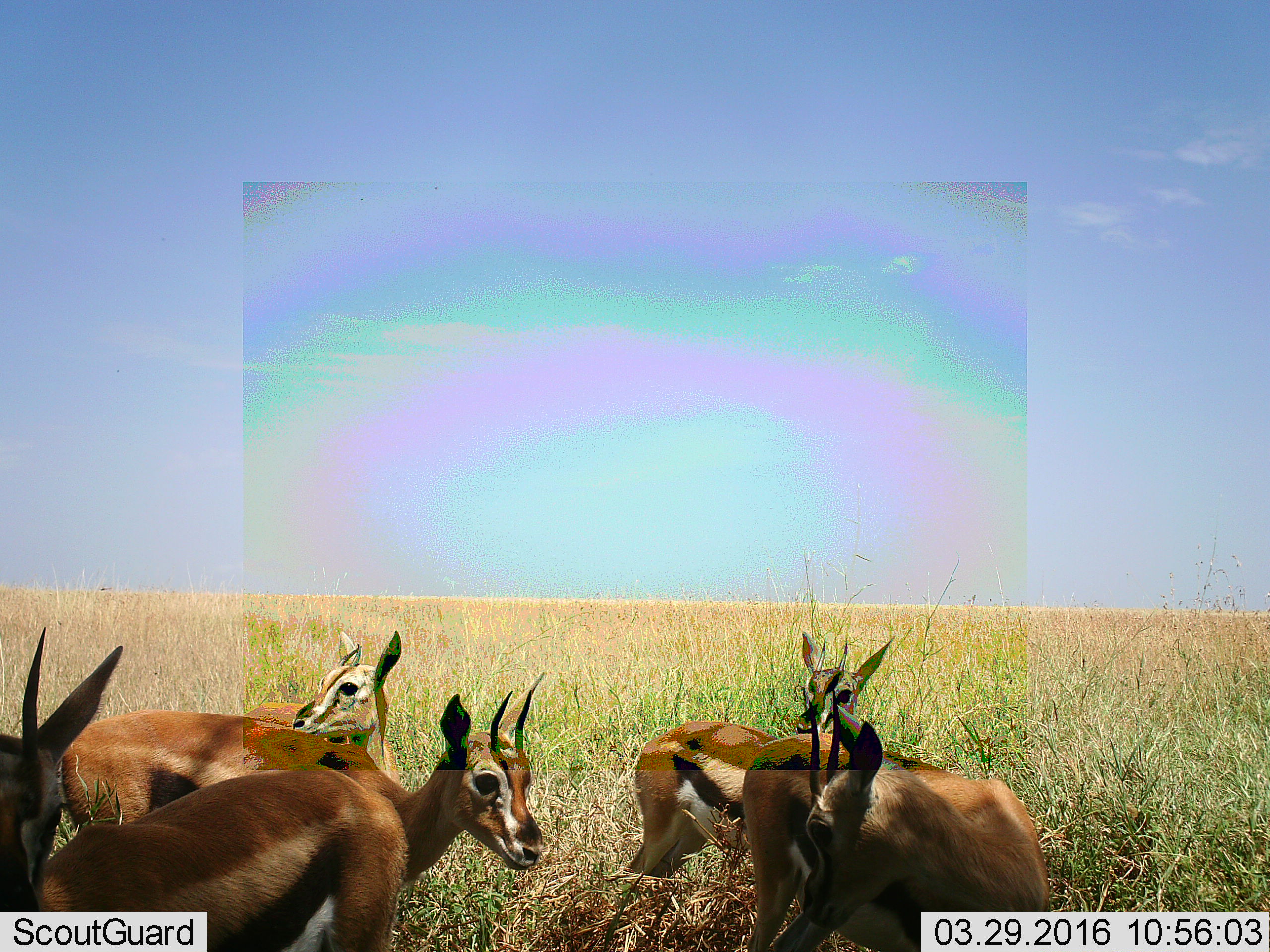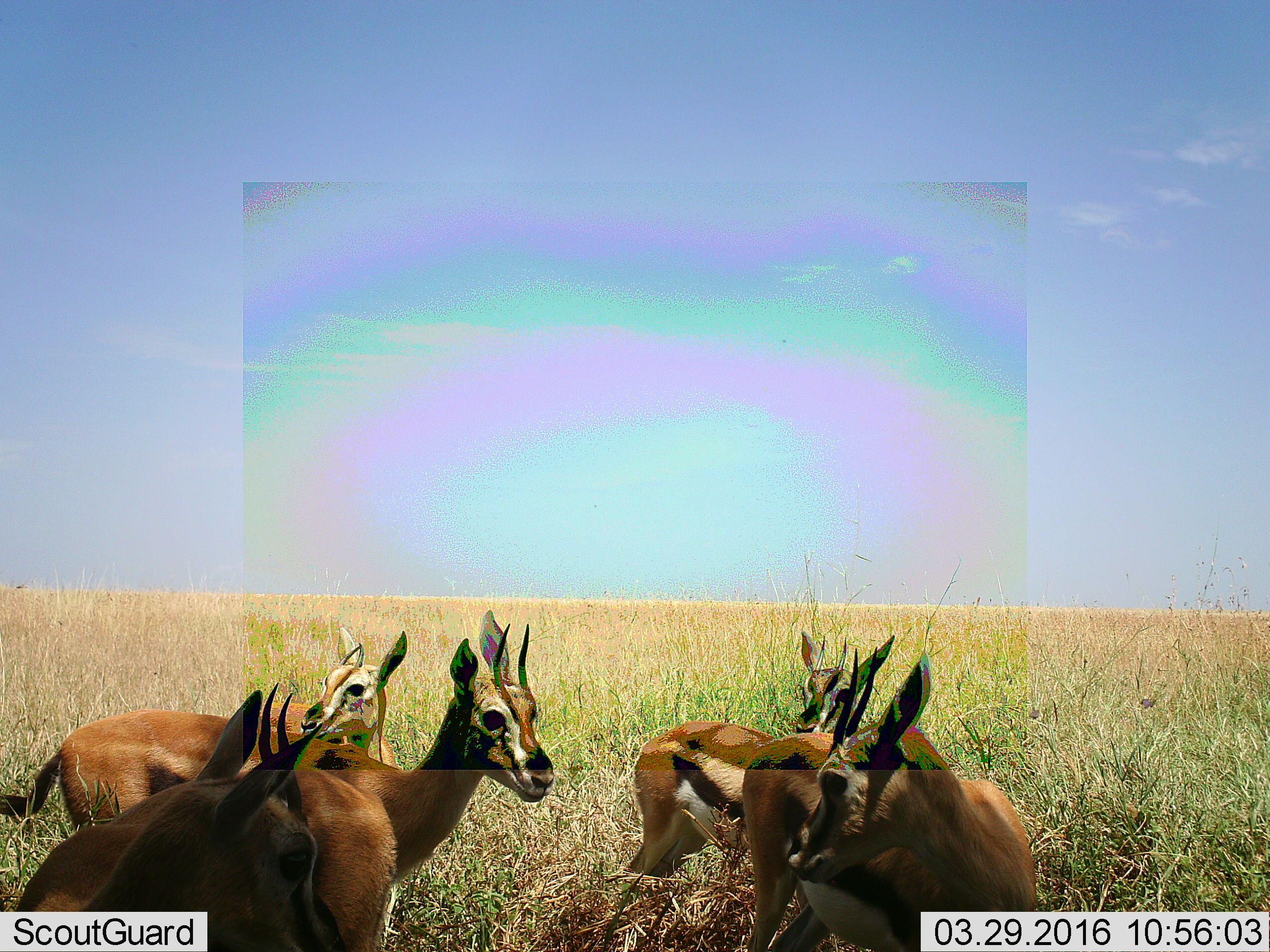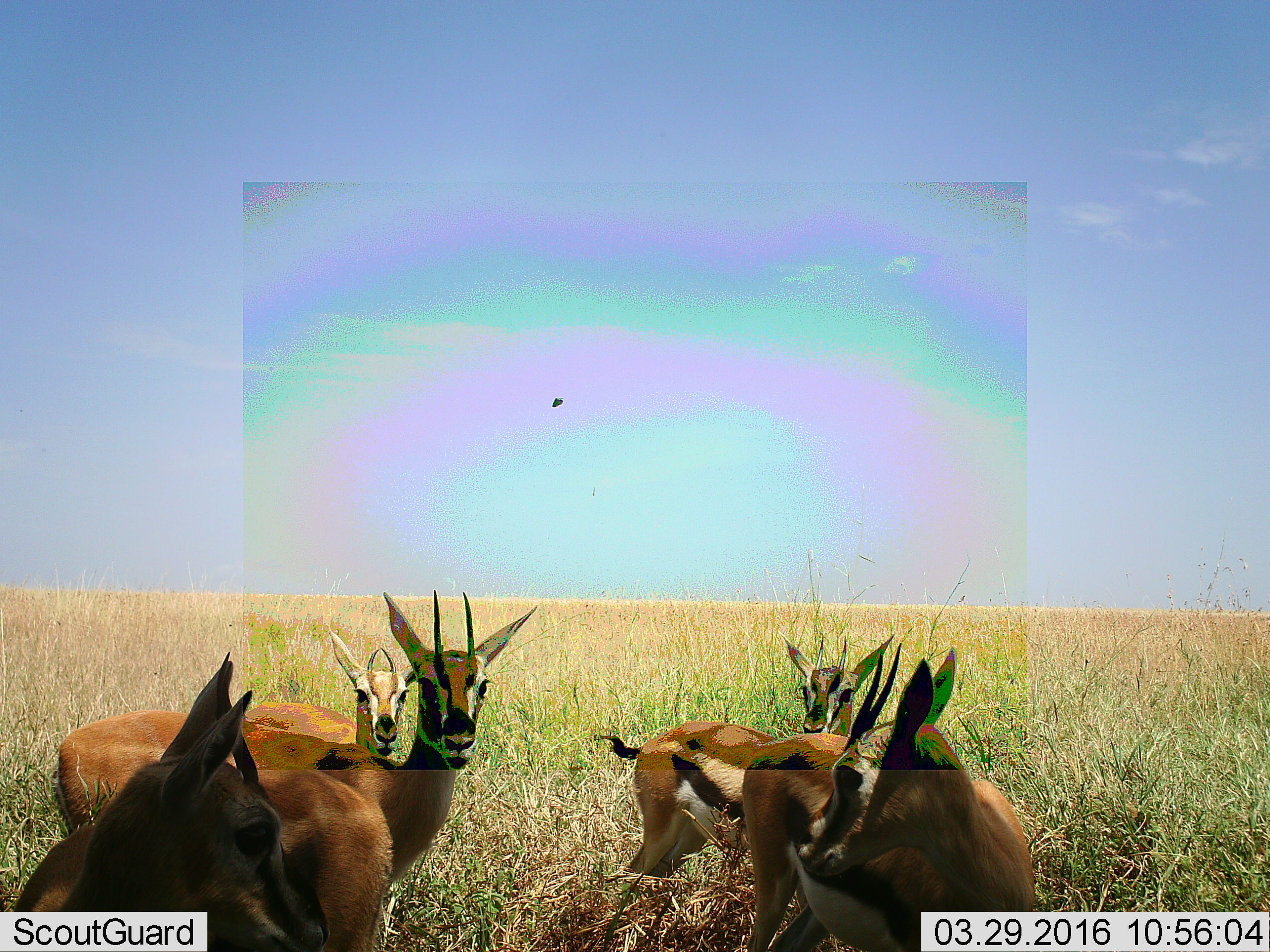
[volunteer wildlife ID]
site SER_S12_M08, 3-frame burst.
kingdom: Animalia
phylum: Chordata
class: Mammalia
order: Artiodactyla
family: Bovidae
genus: Eudorcas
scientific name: Eudorcas thomsonii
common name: thomson's gazelle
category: gazellethomsons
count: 6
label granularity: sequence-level